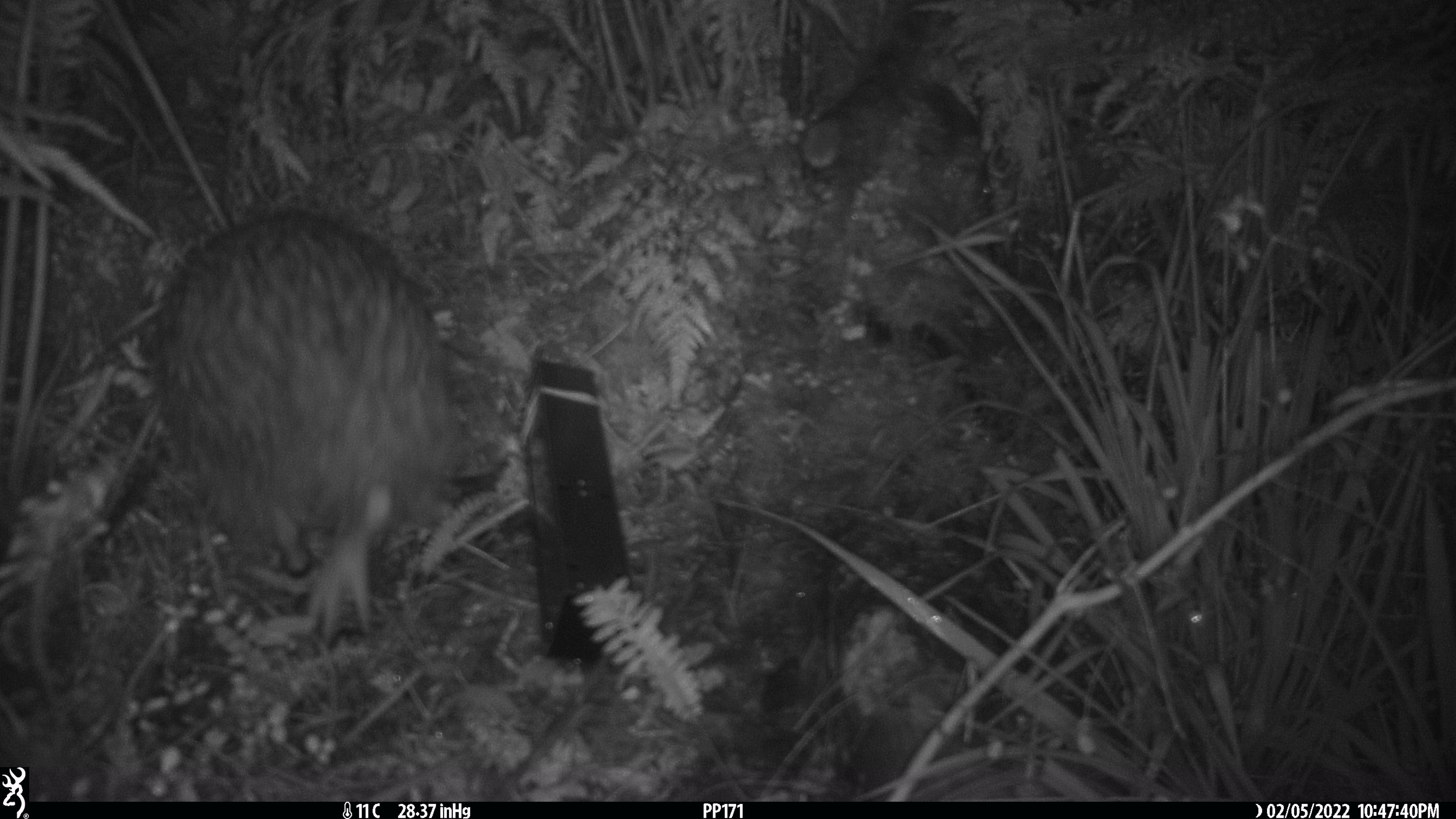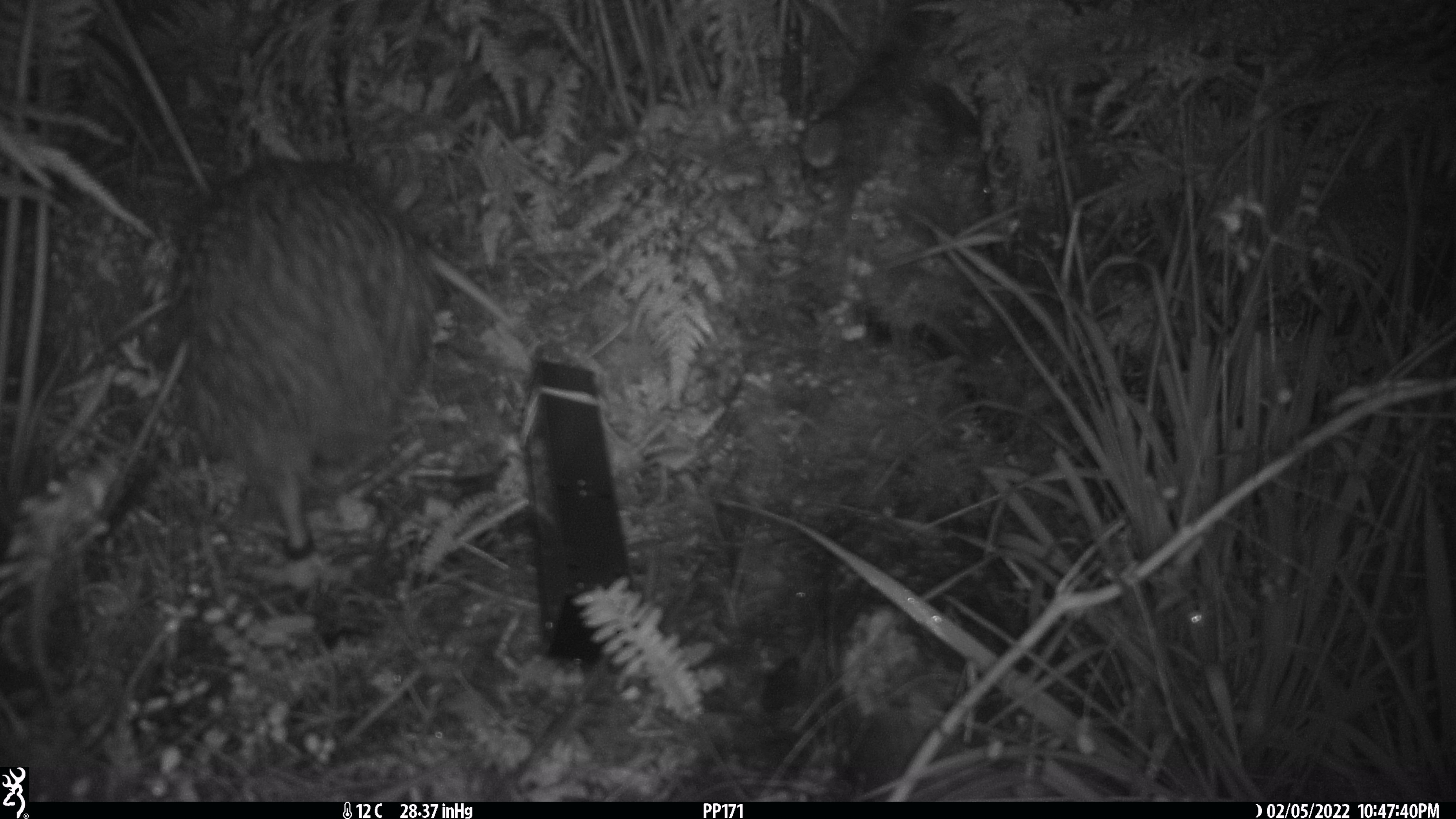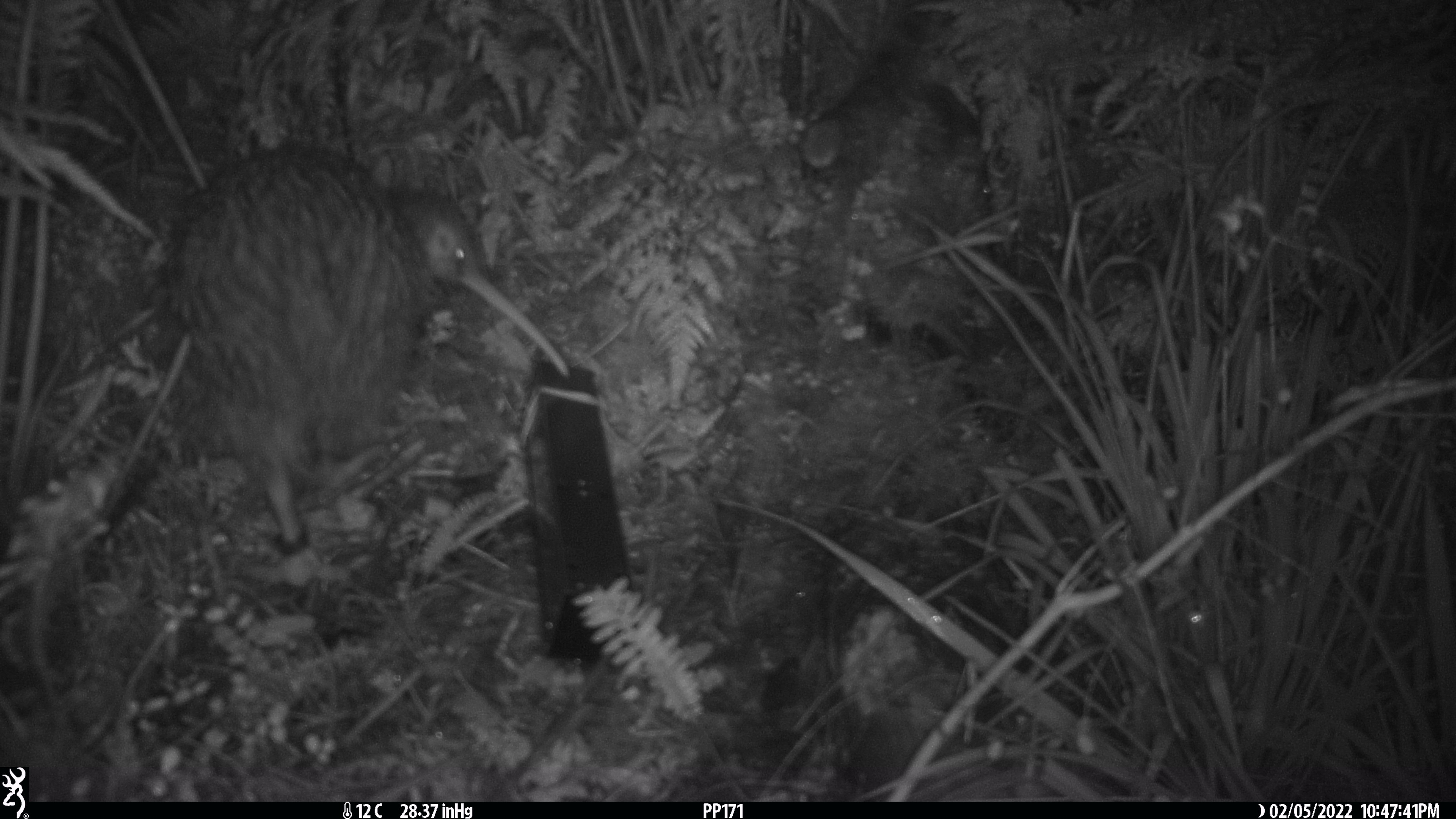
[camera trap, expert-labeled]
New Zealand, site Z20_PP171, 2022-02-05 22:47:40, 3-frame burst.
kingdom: Animalia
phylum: Chordata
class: Aves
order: Apterygiformes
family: Apterygidae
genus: Apteryx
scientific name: Apteryx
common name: kiwi